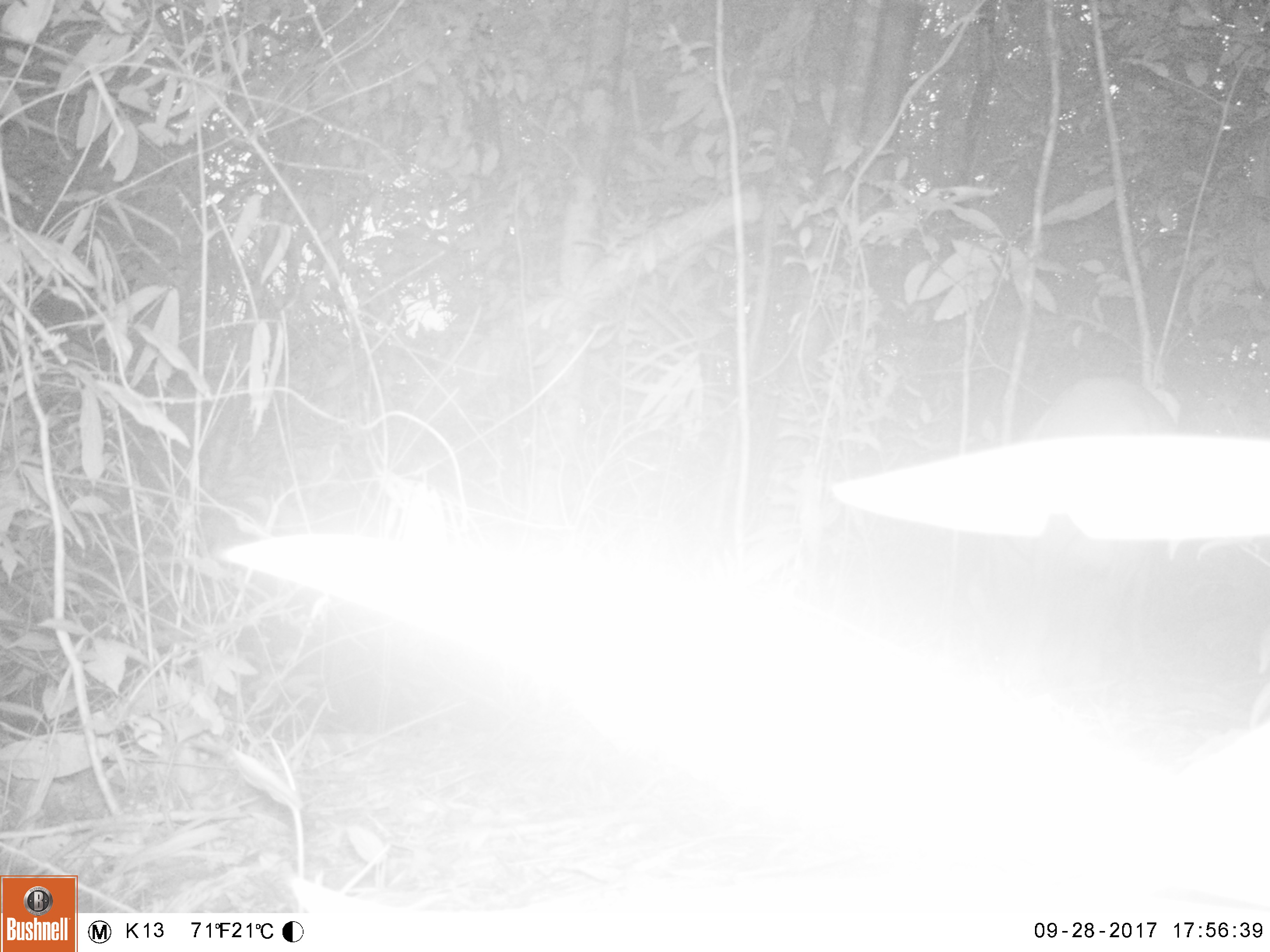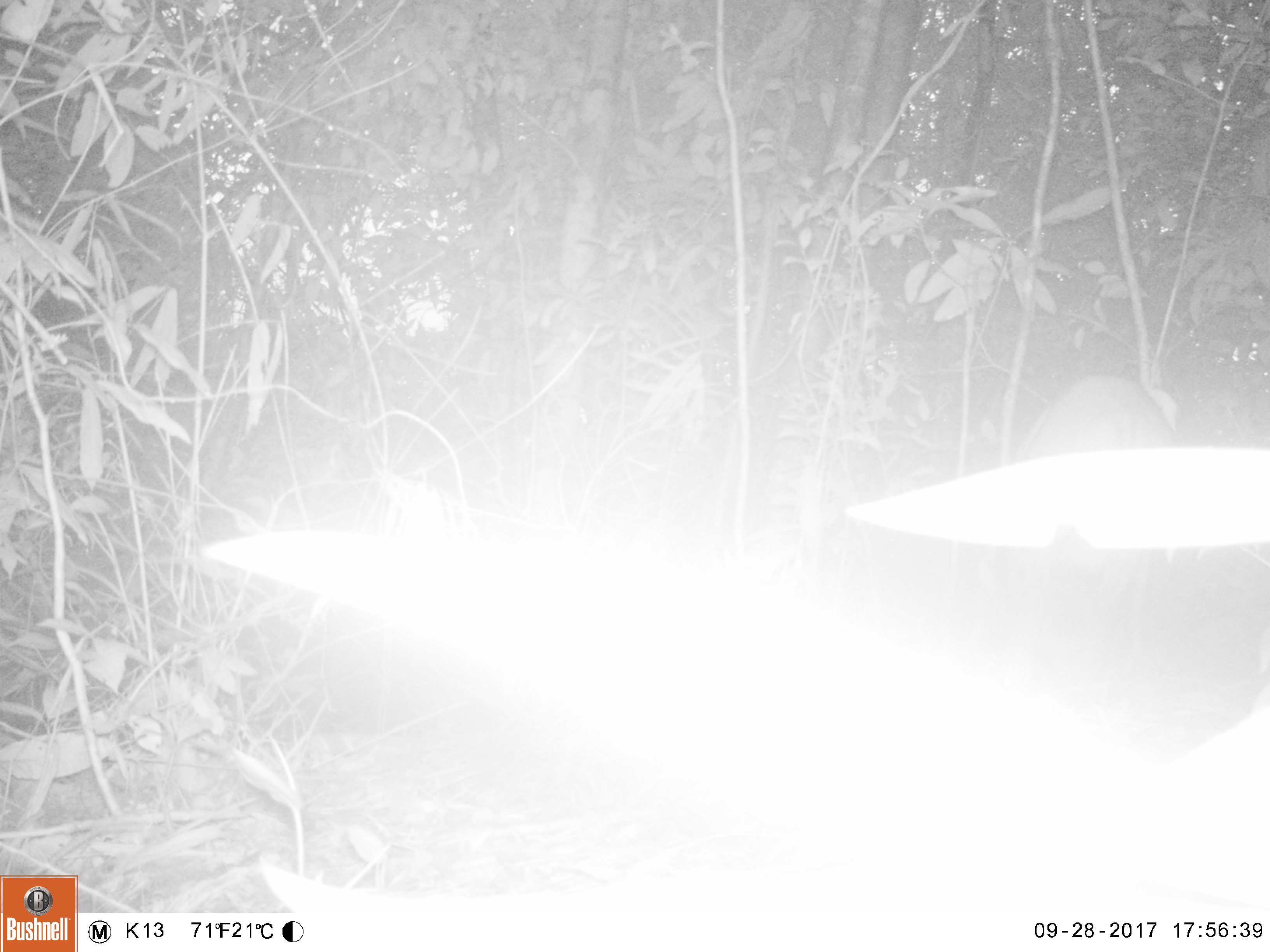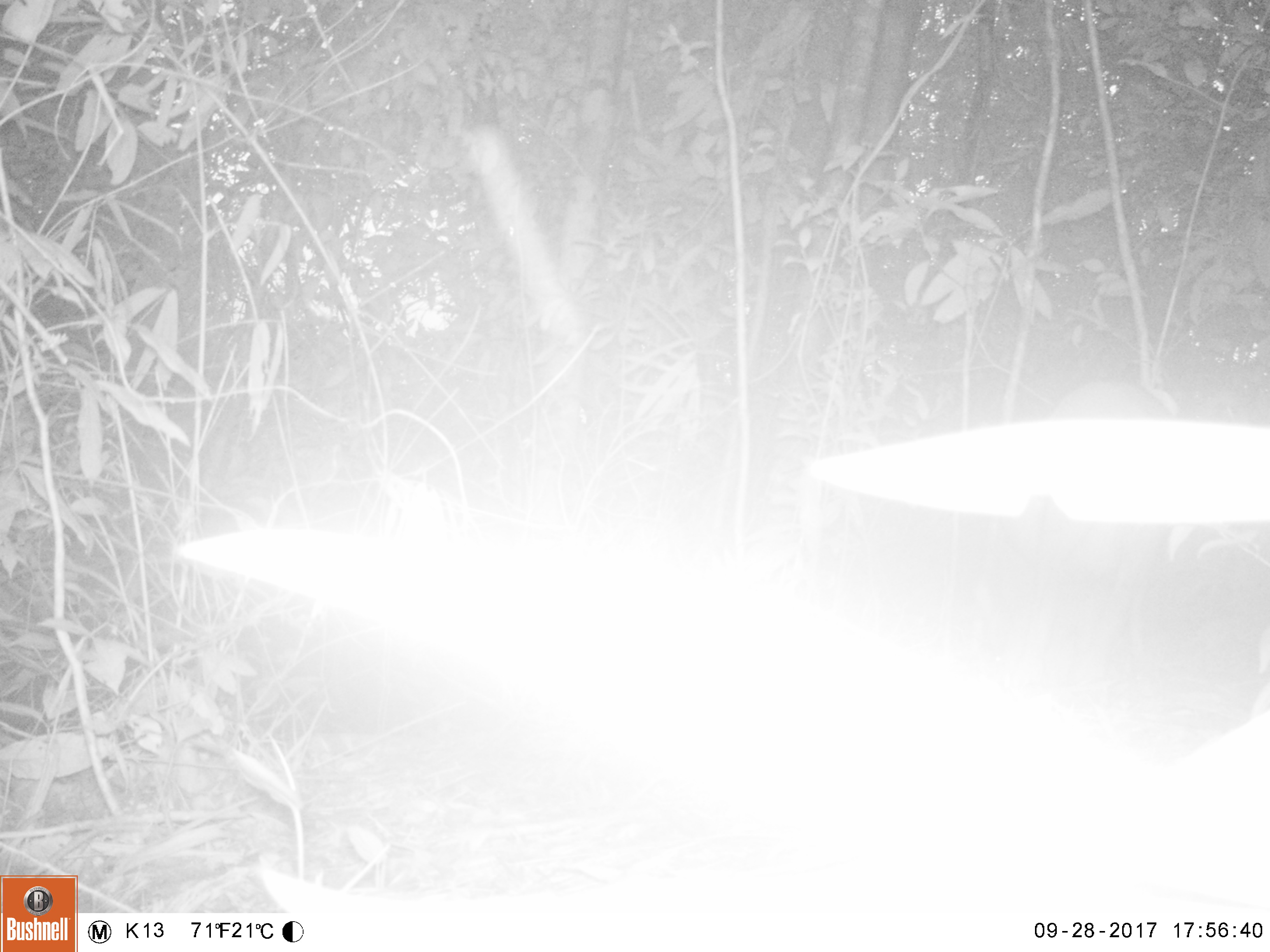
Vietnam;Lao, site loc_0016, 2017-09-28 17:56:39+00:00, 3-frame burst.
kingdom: Animalia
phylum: Chordata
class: Mammalia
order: Artiodactyla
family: Suidae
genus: Sus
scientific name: Sus scrofa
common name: eurasian wild pig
Eurasian wild pig (Sus scrofa). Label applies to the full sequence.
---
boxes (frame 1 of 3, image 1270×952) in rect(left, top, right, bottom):
eurasian wild pig: rect(965, 371, 1182, 692)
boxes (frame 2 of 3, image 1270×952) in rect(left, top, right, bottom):
eurasian wild pig: rect(997, 369, 1179, 694)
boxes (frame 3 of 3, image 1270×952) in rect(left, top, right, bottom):
eurasian wild pig: rect(1005, 375, 1173, 698)